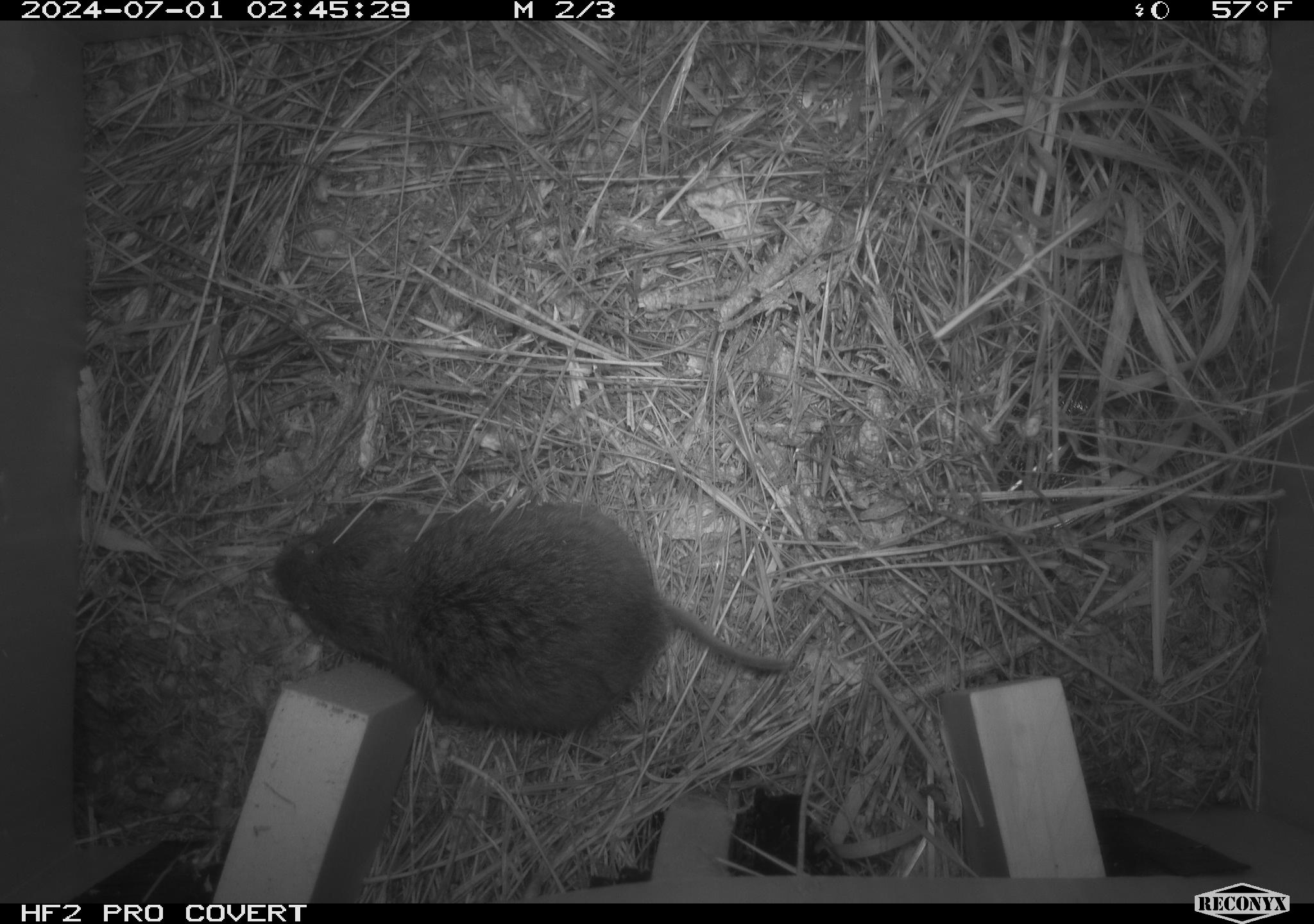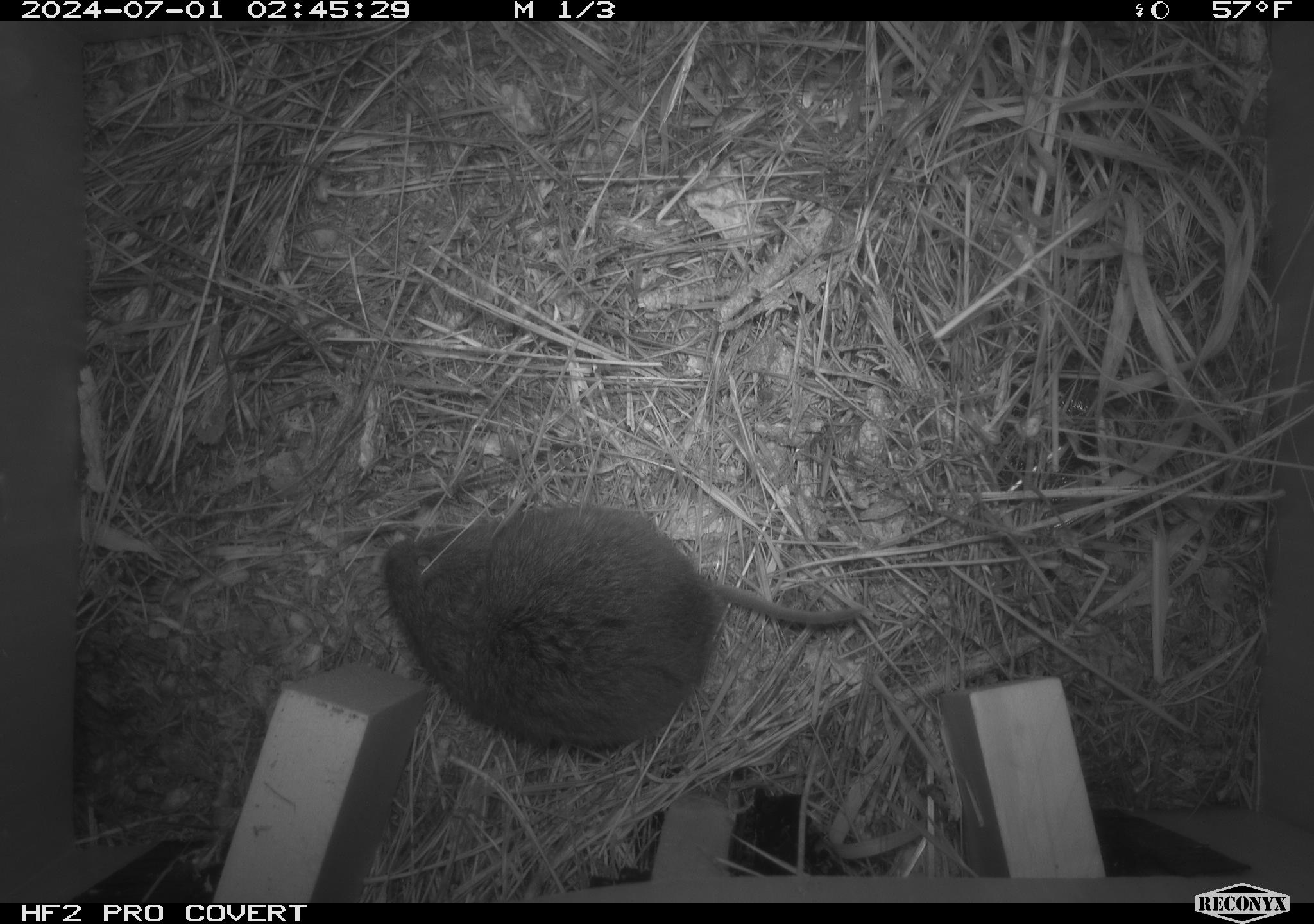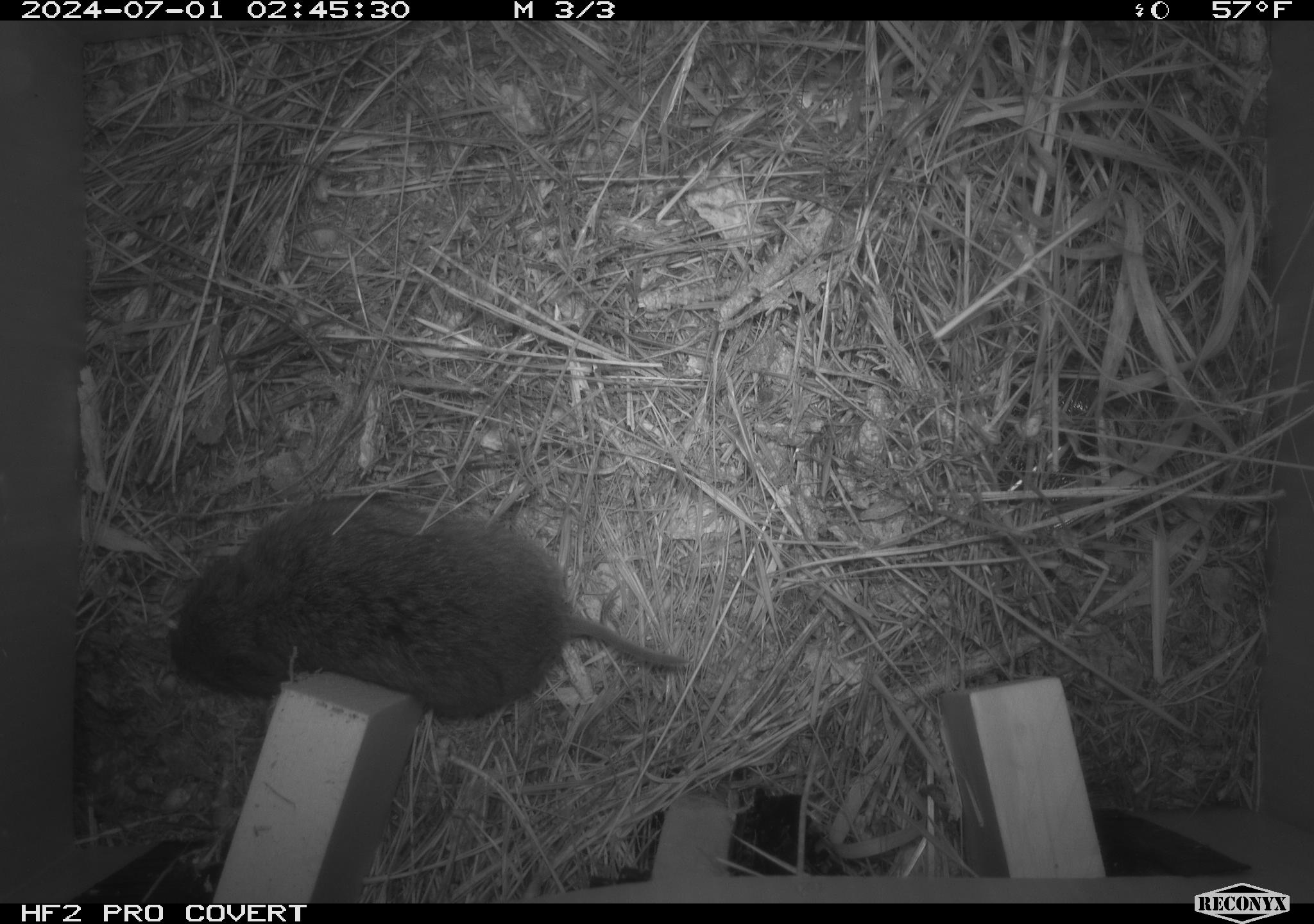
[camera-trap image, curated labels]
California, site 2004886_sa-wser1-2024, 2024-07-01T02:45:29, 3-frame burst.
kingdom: Animalia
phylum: Chordata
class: Mammalia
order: Rodentia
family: Cricetidae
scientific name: Arvicolinae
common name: voles, lemmings, and muskrats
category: arvicolinae subfamily